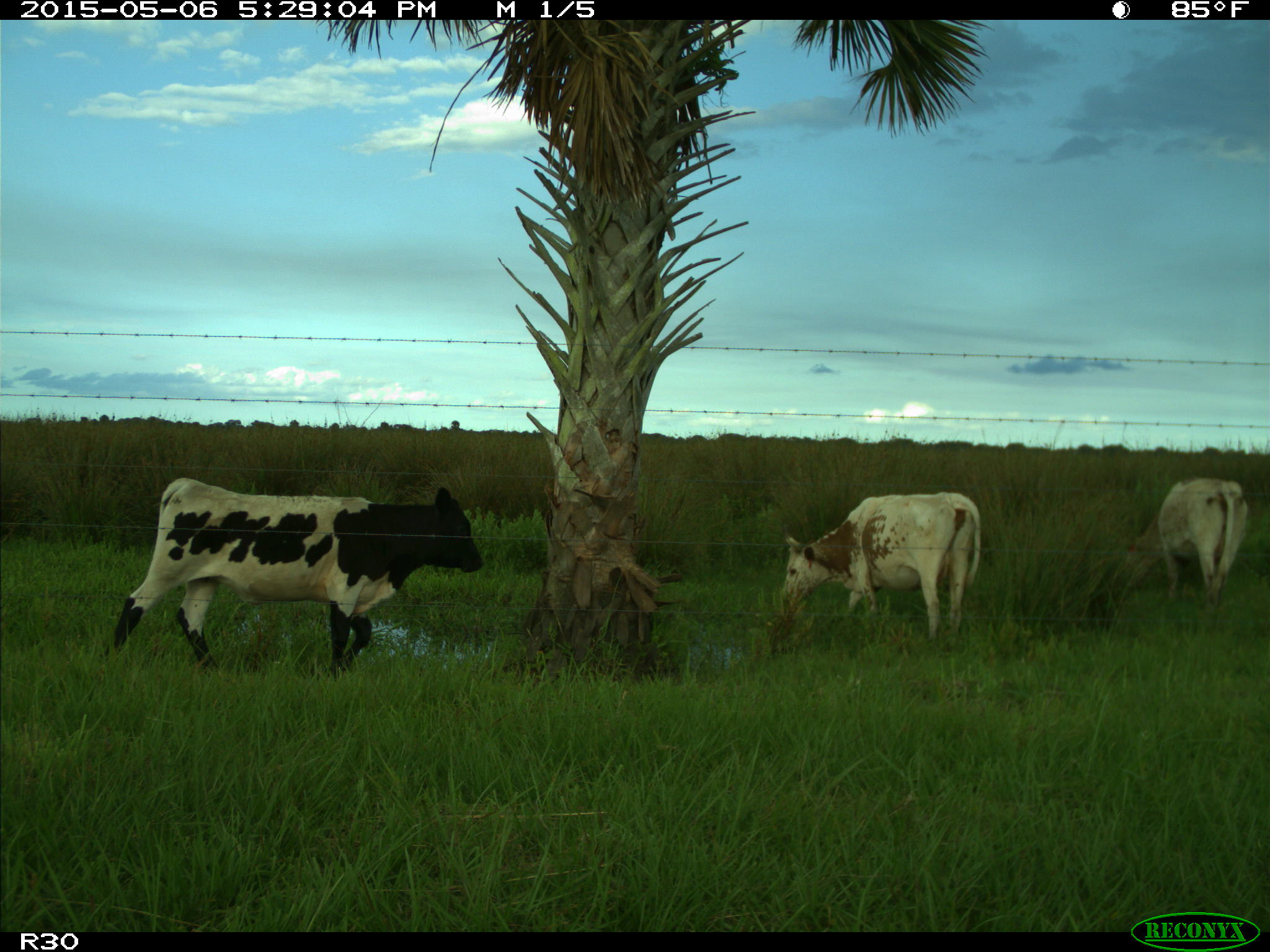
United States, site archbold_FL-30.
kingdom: Animalia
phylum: Chordata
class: Mammalia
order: Artiodactyla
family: Bovidae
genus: Bos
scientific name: Bos taurus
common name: domestic cow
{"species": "Bos taurus (domestic cow)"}